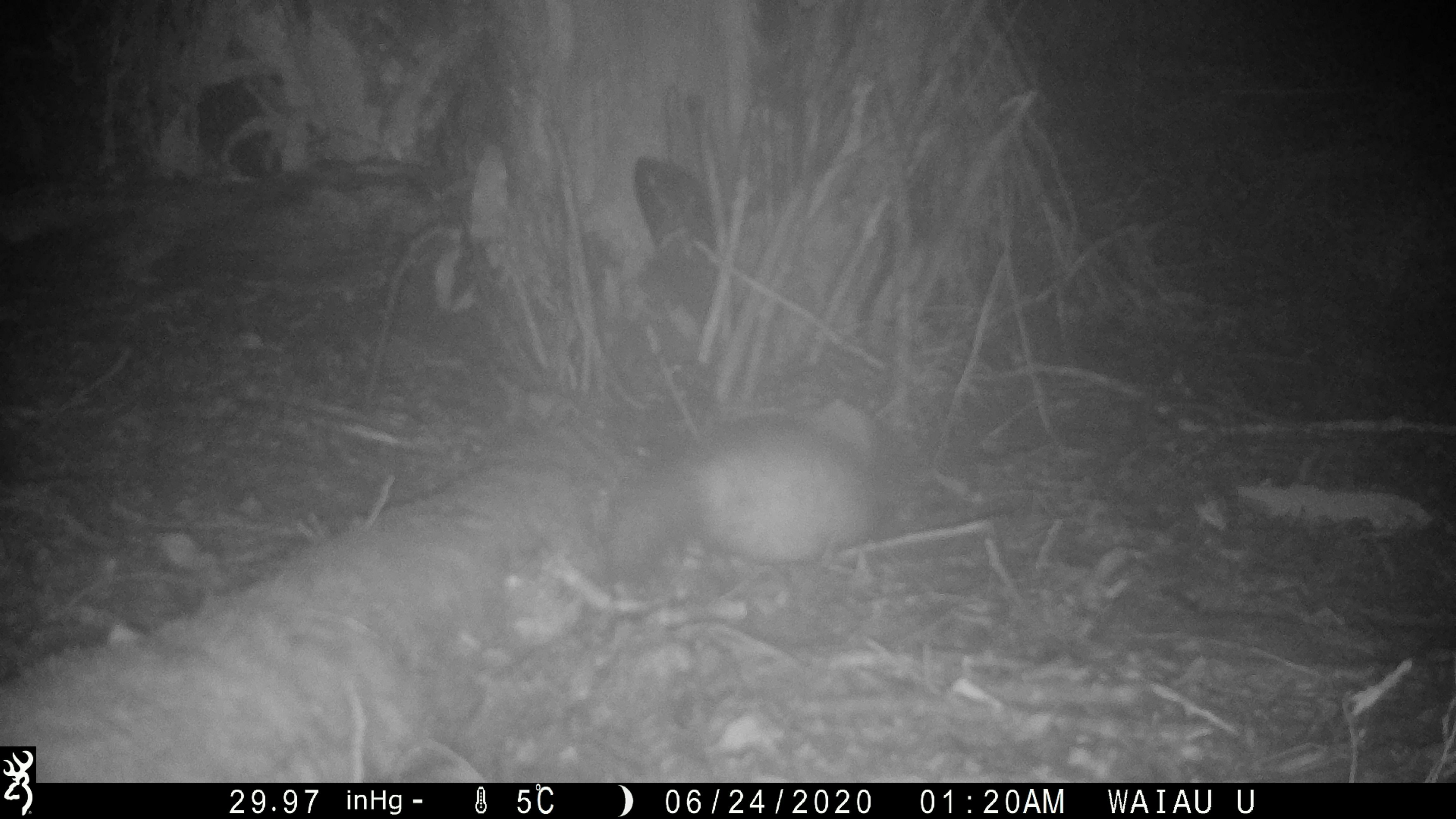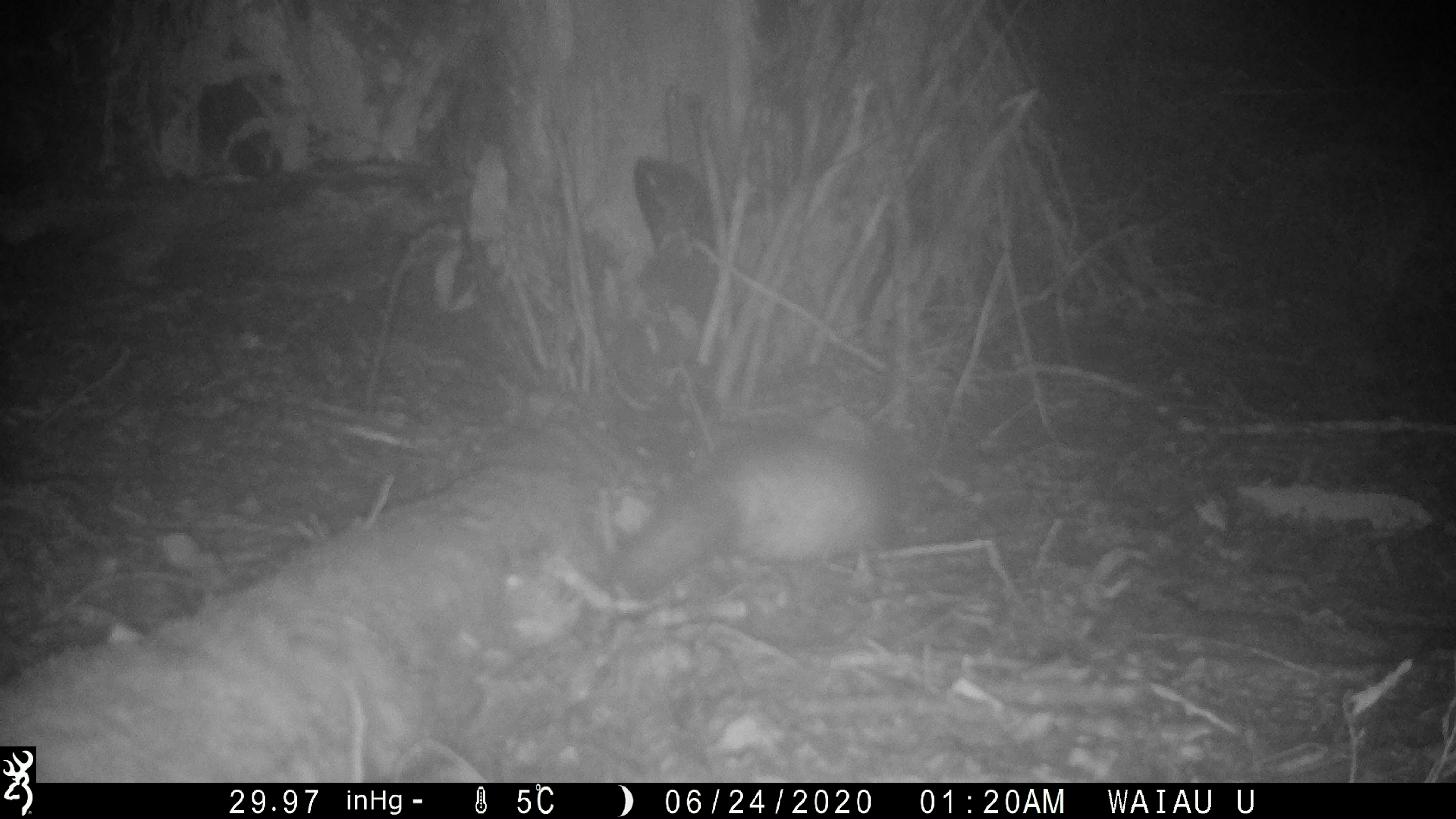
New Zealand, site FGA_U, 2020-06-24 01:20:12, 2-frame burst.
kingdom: Animalia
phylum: Chordata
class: Mammalia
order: Carnivora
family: Mustelidae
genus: Mustela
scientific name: Mustela furo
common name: ferret